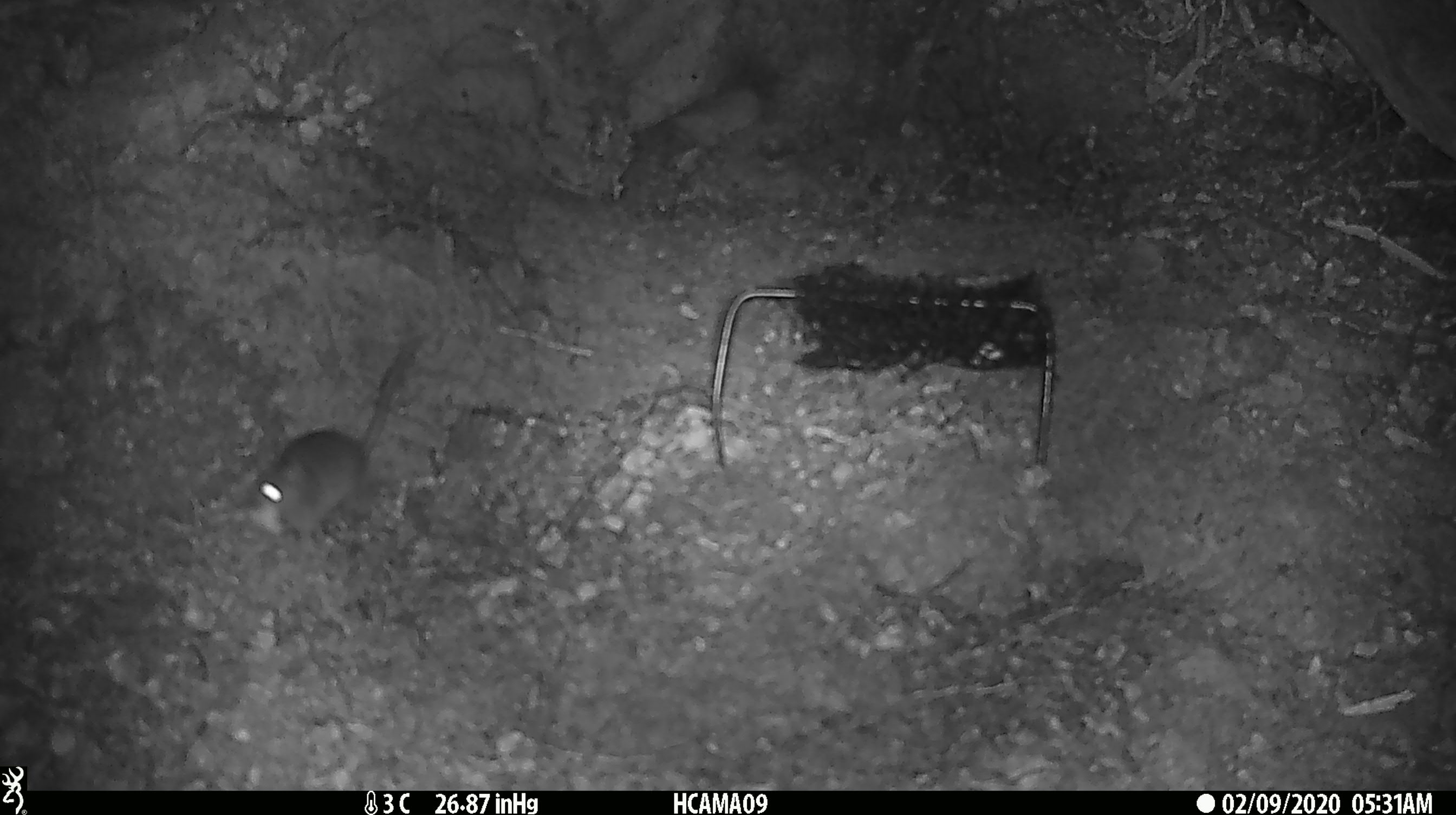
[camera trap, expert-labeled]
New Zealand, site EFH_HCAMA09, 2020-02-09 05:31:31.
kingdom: Animalia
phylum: Chordata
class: Mammalia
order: Rodentia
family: Muridae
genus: Mus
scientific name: Mus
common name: mouse